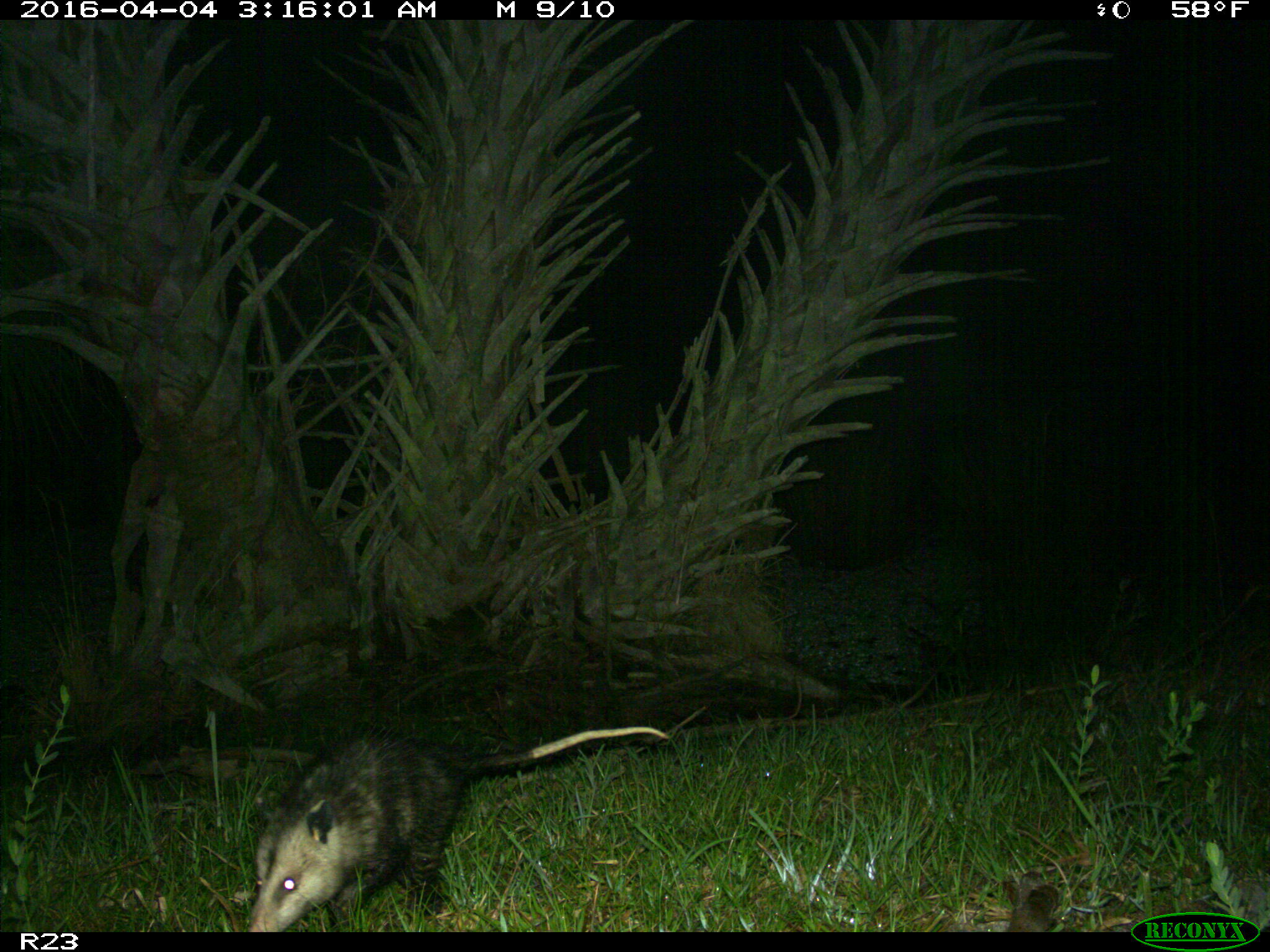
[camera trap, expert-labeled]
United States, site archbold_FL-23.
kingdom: Animalia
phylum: Chordata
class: Mammalia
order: Didelphimorphia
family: Didelphidae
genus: Didelphis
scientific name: Didelphis virginiana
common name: virginia opossum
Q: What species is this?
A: Didelphis virginiana (virginia opossum).